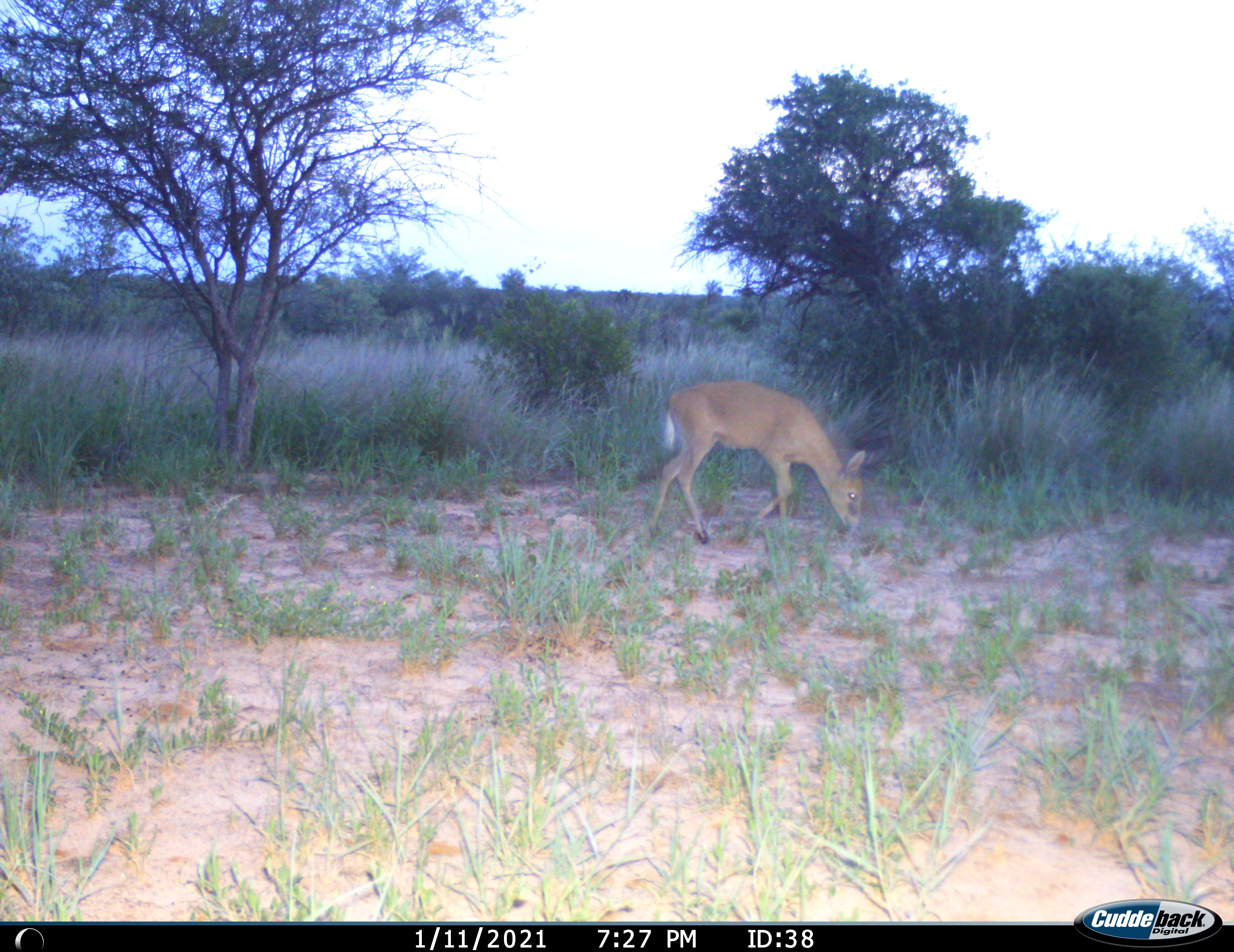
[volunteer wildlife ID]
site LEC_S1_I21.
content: unidentified animal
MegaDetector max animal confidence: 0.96